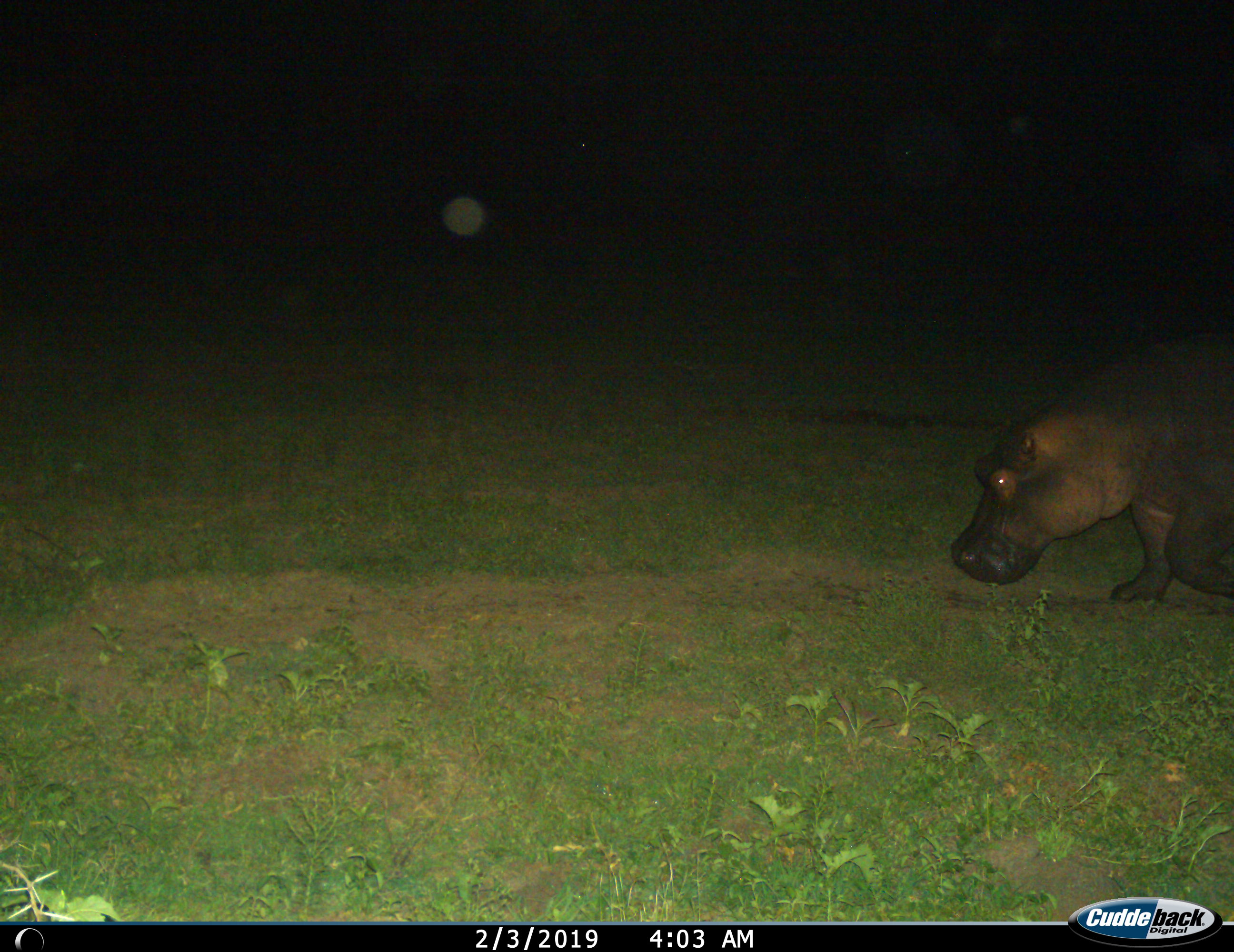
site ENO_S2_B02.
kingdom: Animalia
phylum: Chordata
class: Mammalia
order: Artiodactyla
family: Hippopotamidae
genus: Hippopotamus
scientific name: Hippopotamus amphibius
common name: hippopotamus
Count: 1.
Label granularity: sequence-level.